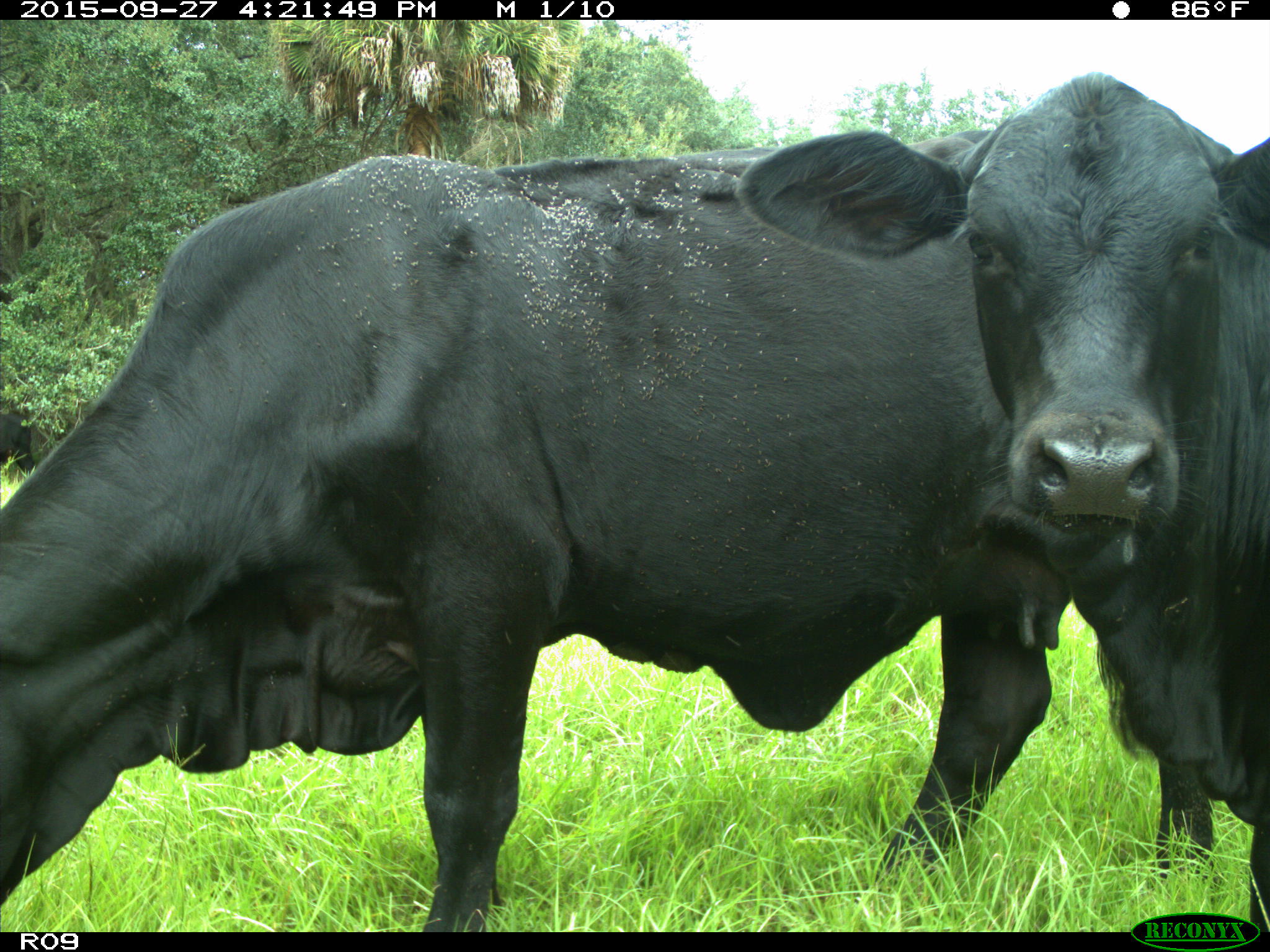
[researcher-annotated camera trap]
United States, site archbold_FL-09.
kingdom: Animalia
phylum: Chordata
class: Mammalia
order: Artiodactyla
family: Bovidae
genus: Bos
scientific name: Bos taurus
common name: domestic cow